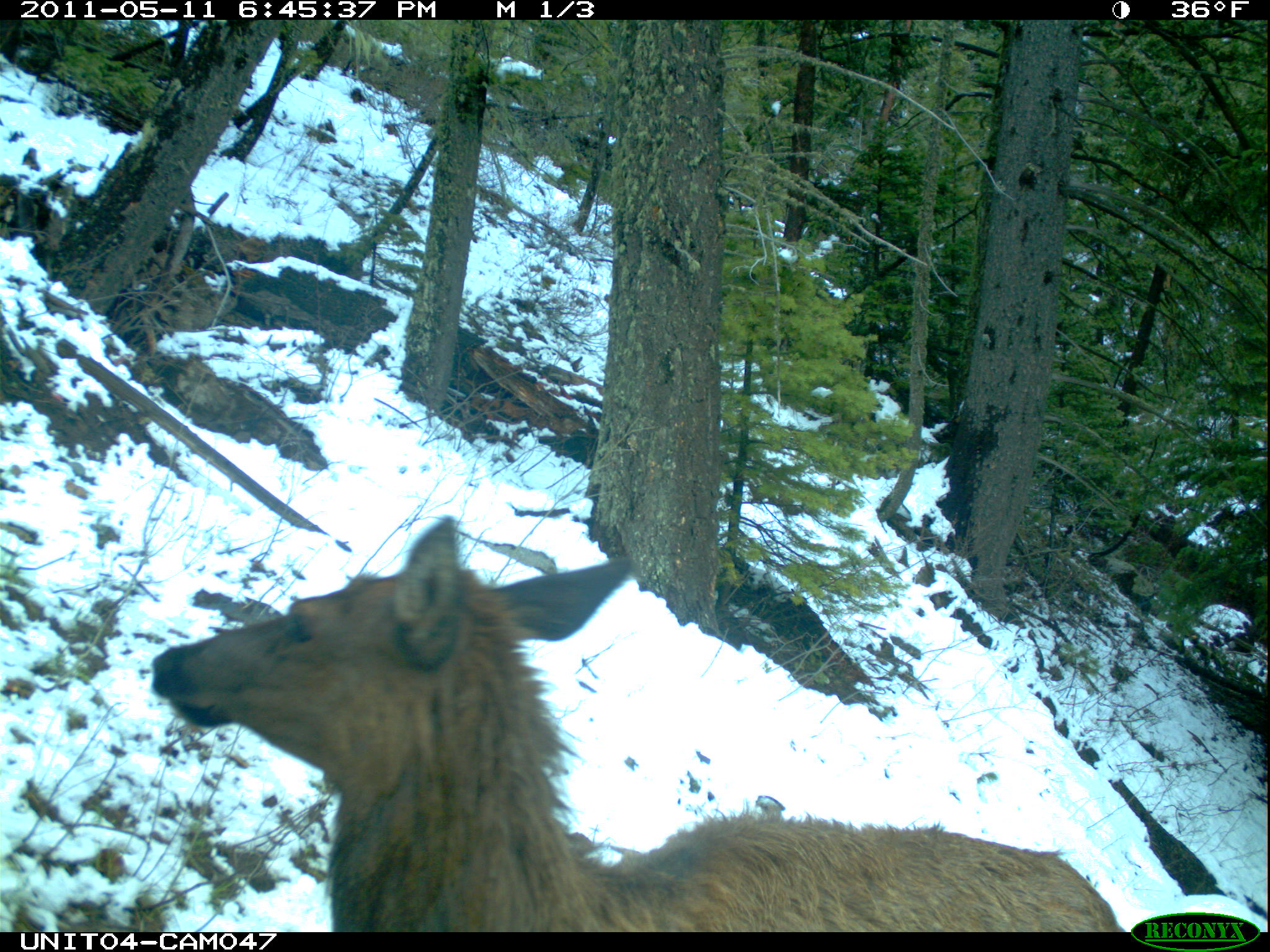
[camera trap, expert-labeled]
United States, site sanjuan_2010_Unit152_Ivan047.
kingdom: Animalia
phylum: Chordata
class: Mammalia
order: Artiodactyla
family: Cervidae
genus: Cervus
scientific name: Cervus elaphus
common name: red deer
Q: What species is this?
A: Cervus elaphus (red deer).